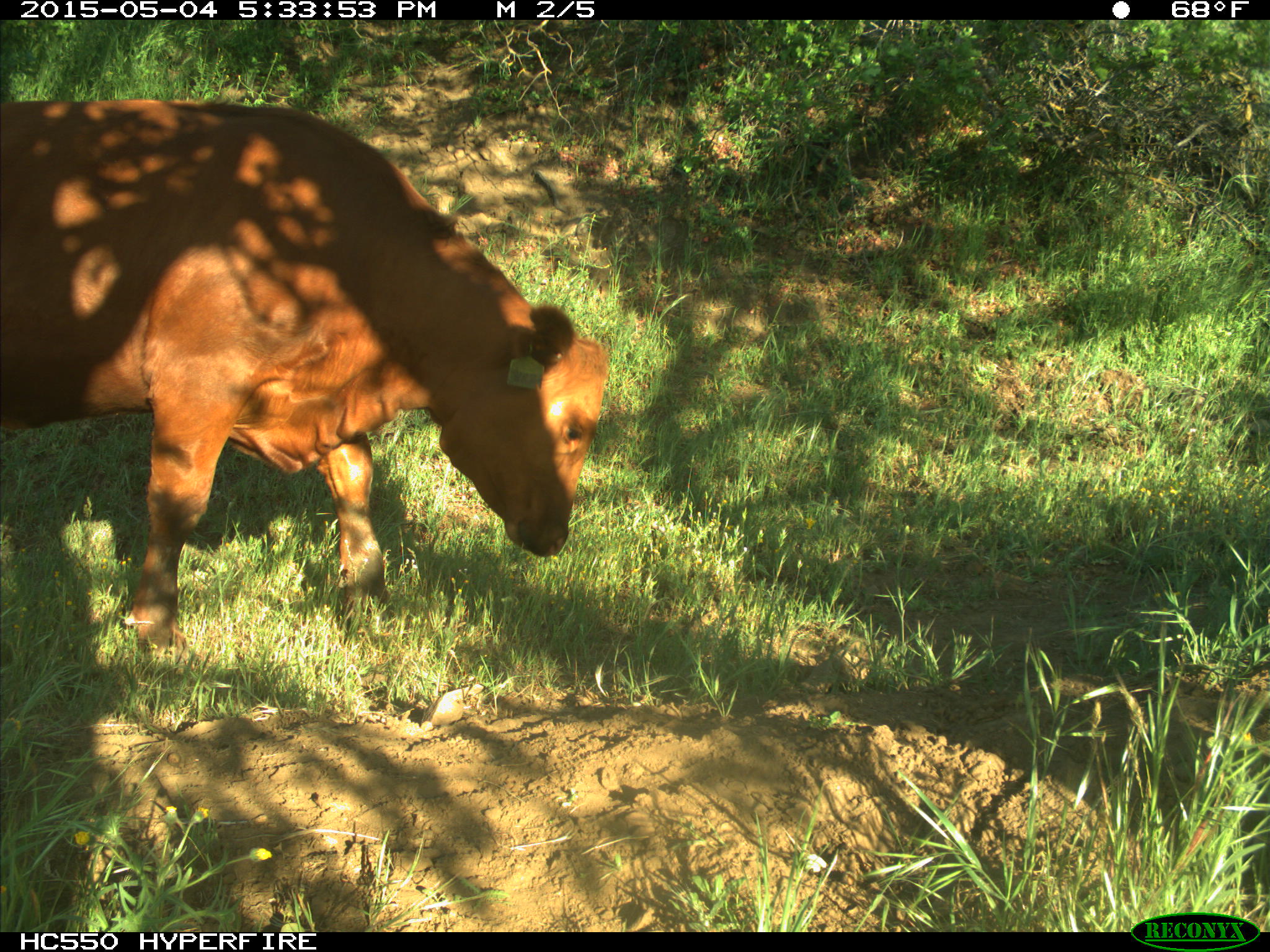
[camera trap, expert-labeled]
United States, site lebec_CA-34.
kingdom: Animalia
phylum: Chordata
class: Mammalia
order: Artiodactyla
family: Bovidae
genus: Bos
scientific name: Bos taurus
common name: domestic cow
Bos taurus (domestic cow).